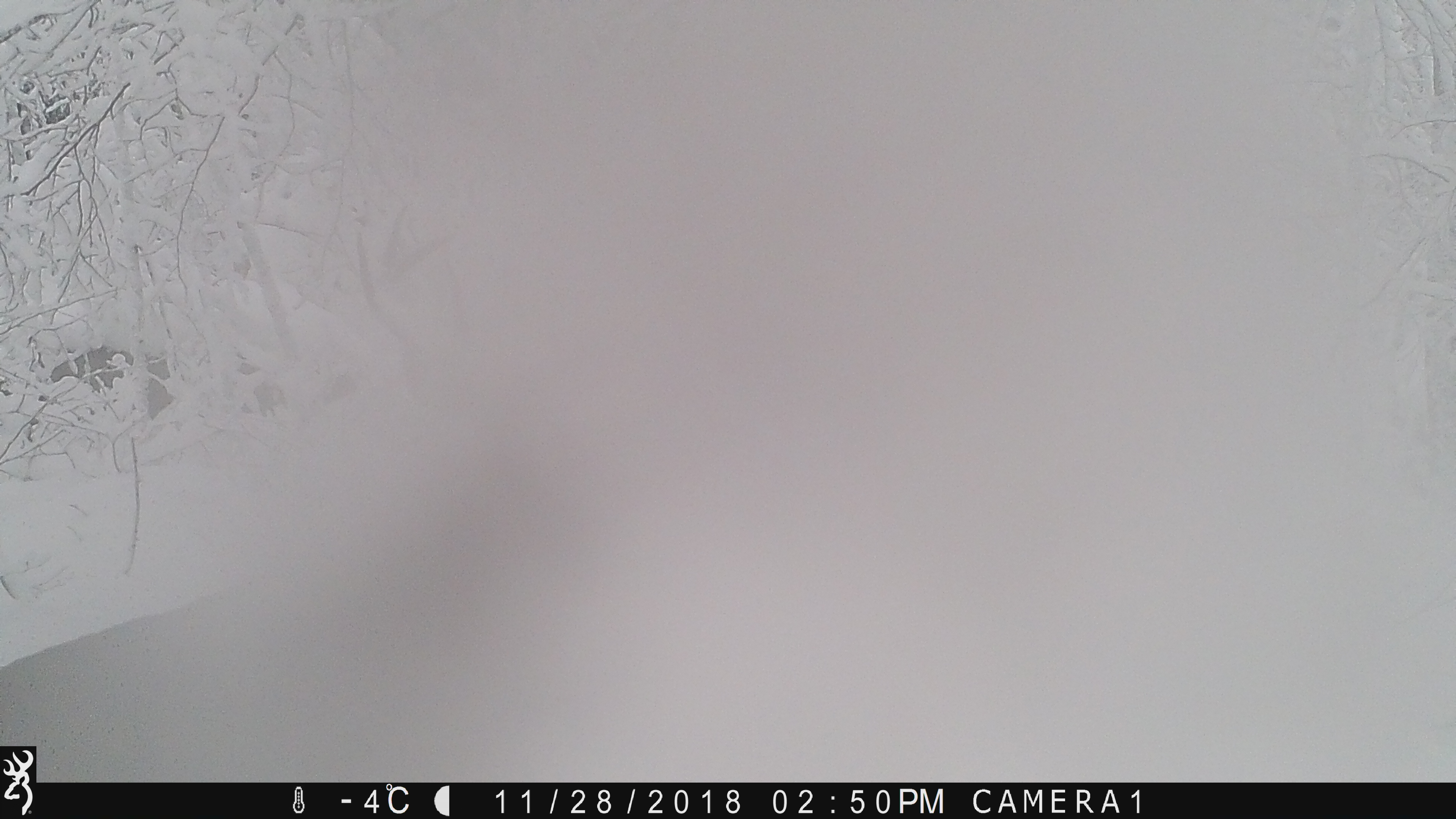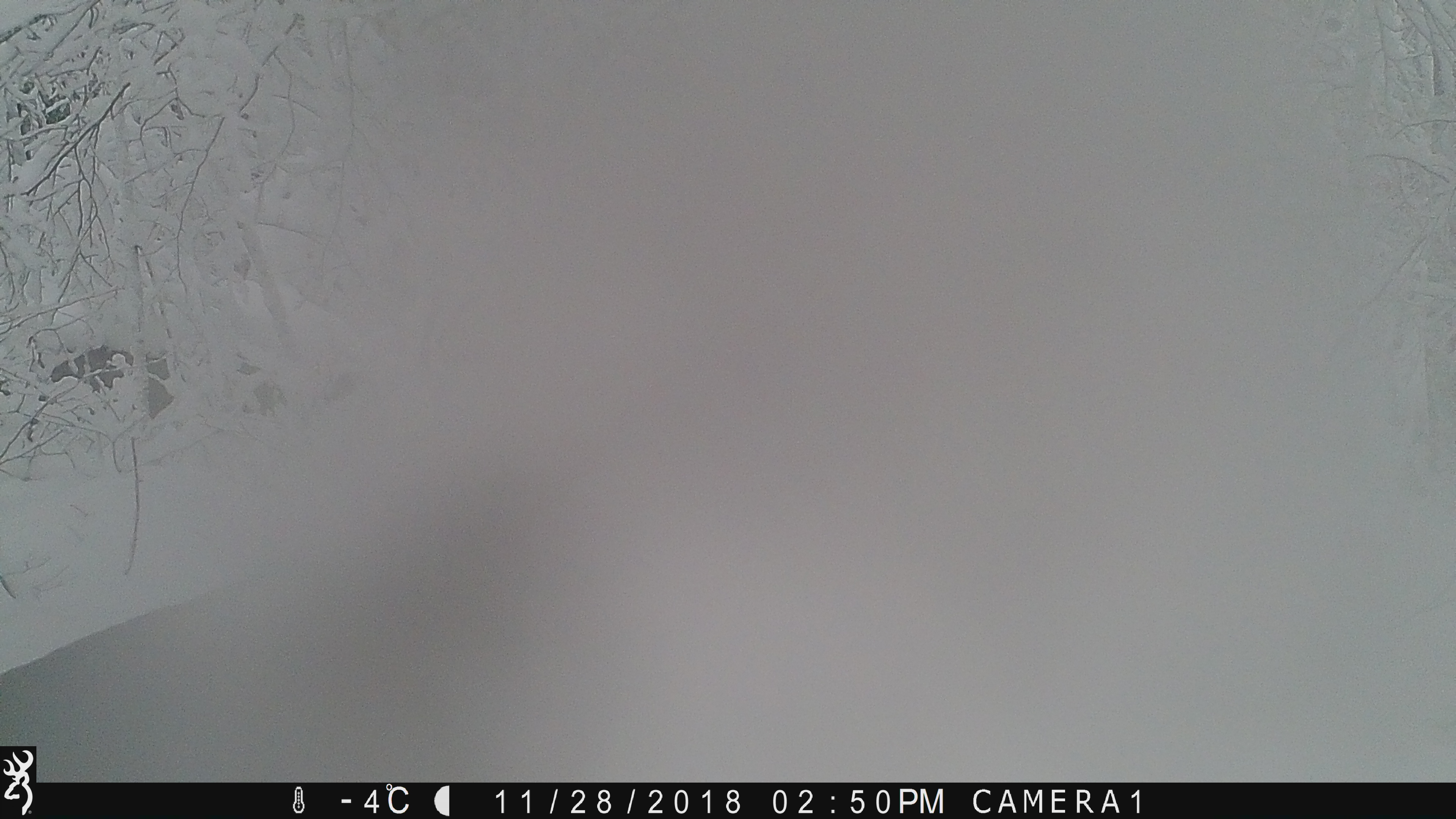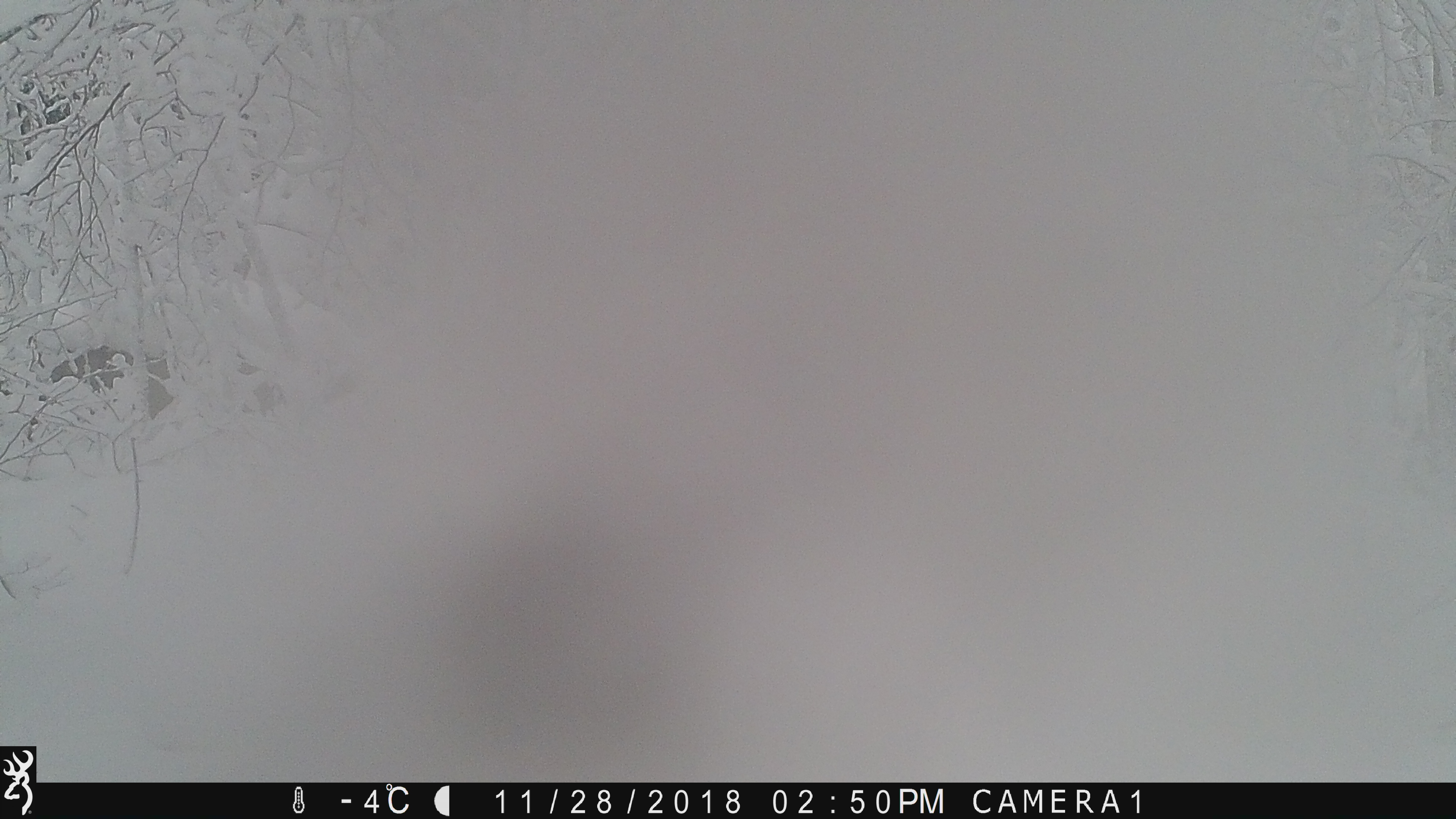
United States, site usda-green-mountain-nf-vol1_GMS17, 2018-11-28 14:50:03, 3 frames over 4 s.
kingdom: Animalia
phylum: Chordata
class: Mammalia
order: Artiodactyla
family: Cervidae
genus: Odocoileus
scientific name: Odocoileus virginianus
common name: white-tailed deer